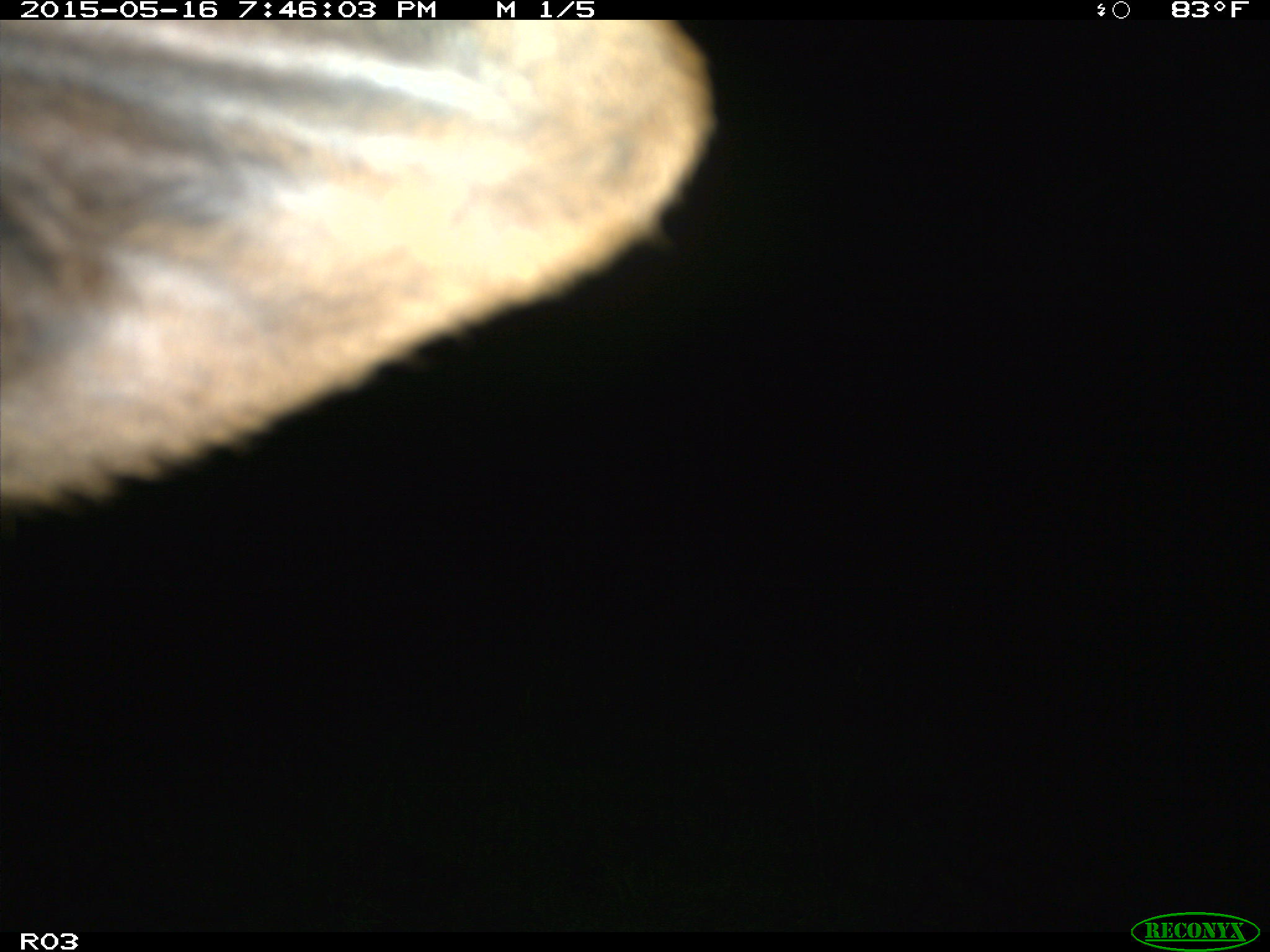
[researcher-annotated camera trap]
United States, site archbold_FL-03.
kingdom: Animalia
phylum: Chordata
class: Mammalia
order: Artiodactyla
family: Bovidae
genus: Bos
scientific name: Bos taurus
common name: domestic cow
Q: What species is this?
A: Bos taurus (domestic cow).